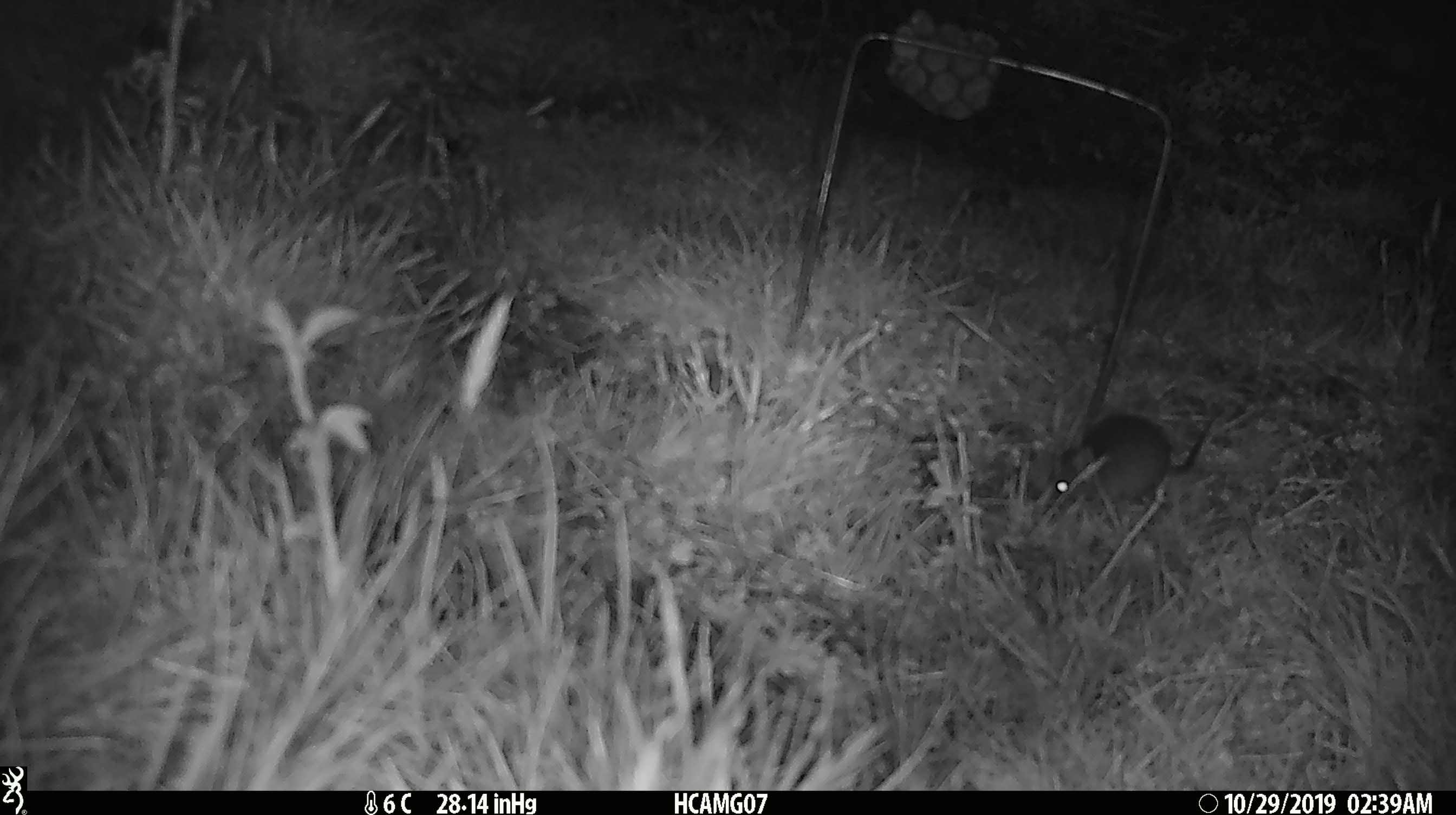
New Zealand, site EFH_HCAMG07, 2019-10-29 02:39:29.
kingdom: Animalia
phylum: Chordata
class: Mammalia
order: Rodentia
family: Muridae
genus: Mus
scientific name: Mus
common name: mouse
Mouse (Mus).